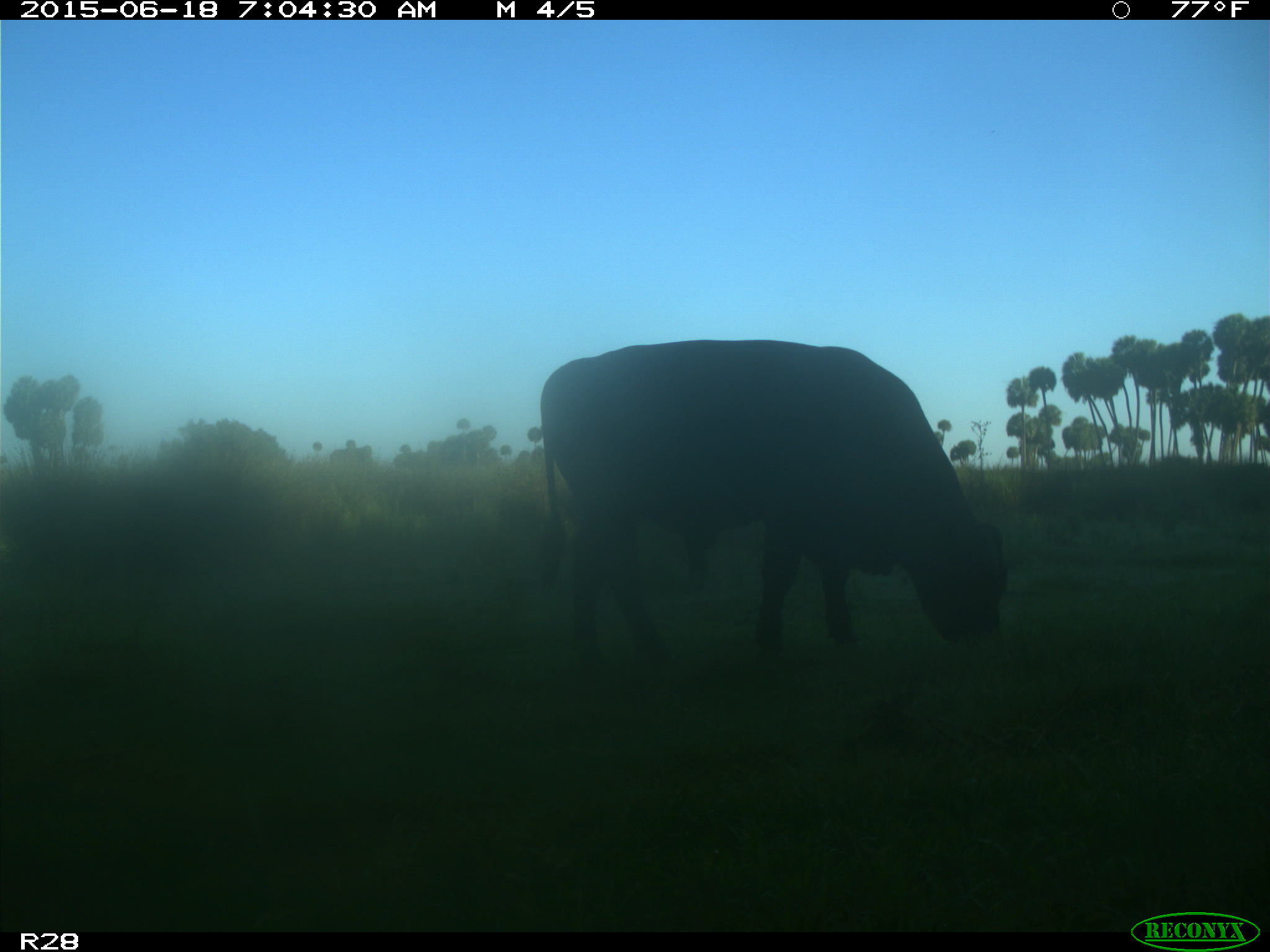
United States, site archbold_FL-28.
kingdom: Animalia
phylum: Chordata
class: Mammalia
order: Artiodactyla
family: Bovidae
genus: Bos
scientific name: Bos taurus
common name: domestic cow